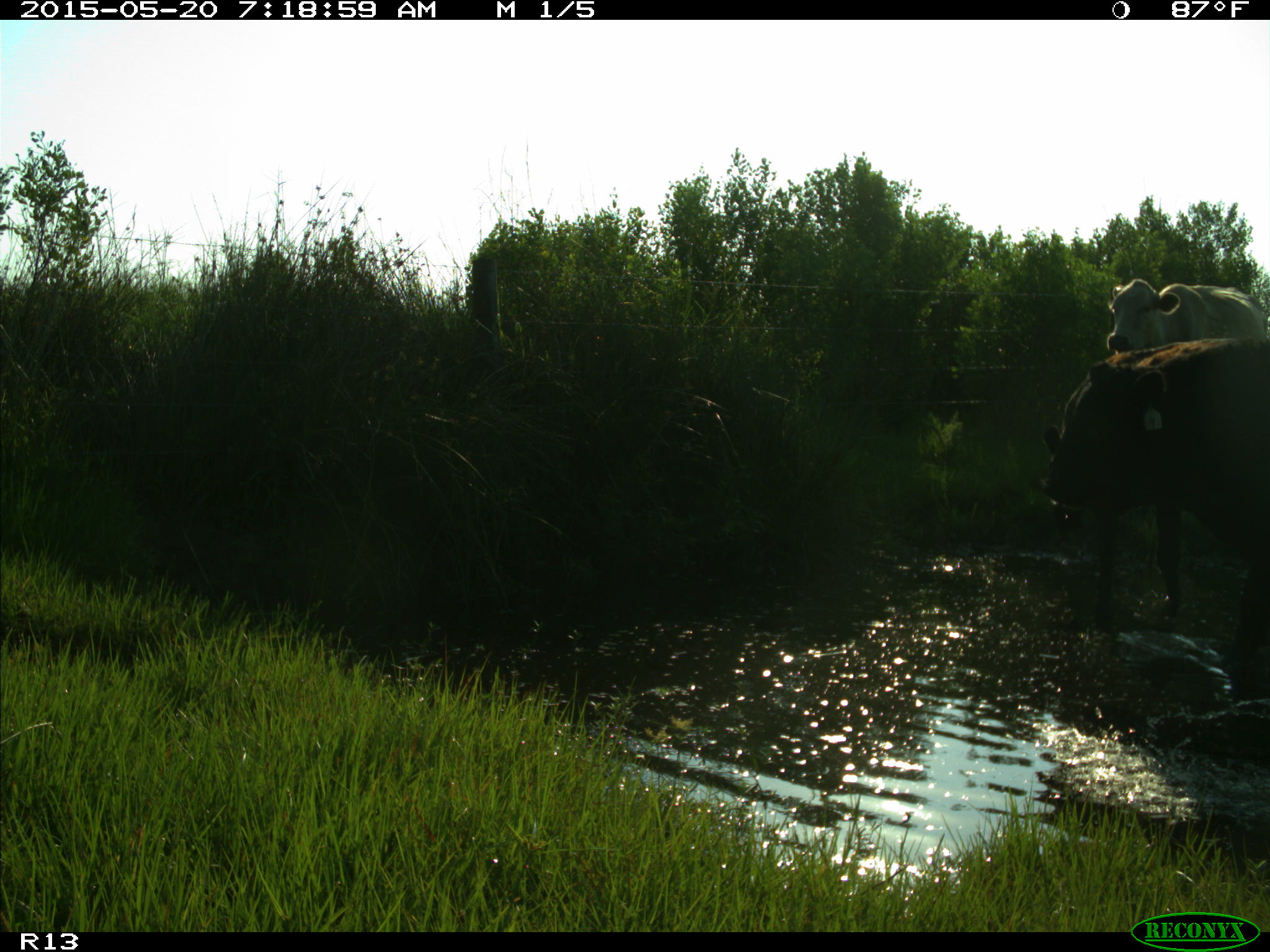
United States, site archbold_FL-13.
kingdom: Animalia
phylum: Chordata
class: Mammalia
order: Artiodactyla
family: Bovidae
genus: Bos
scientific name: Bos taurus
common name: domestic cow